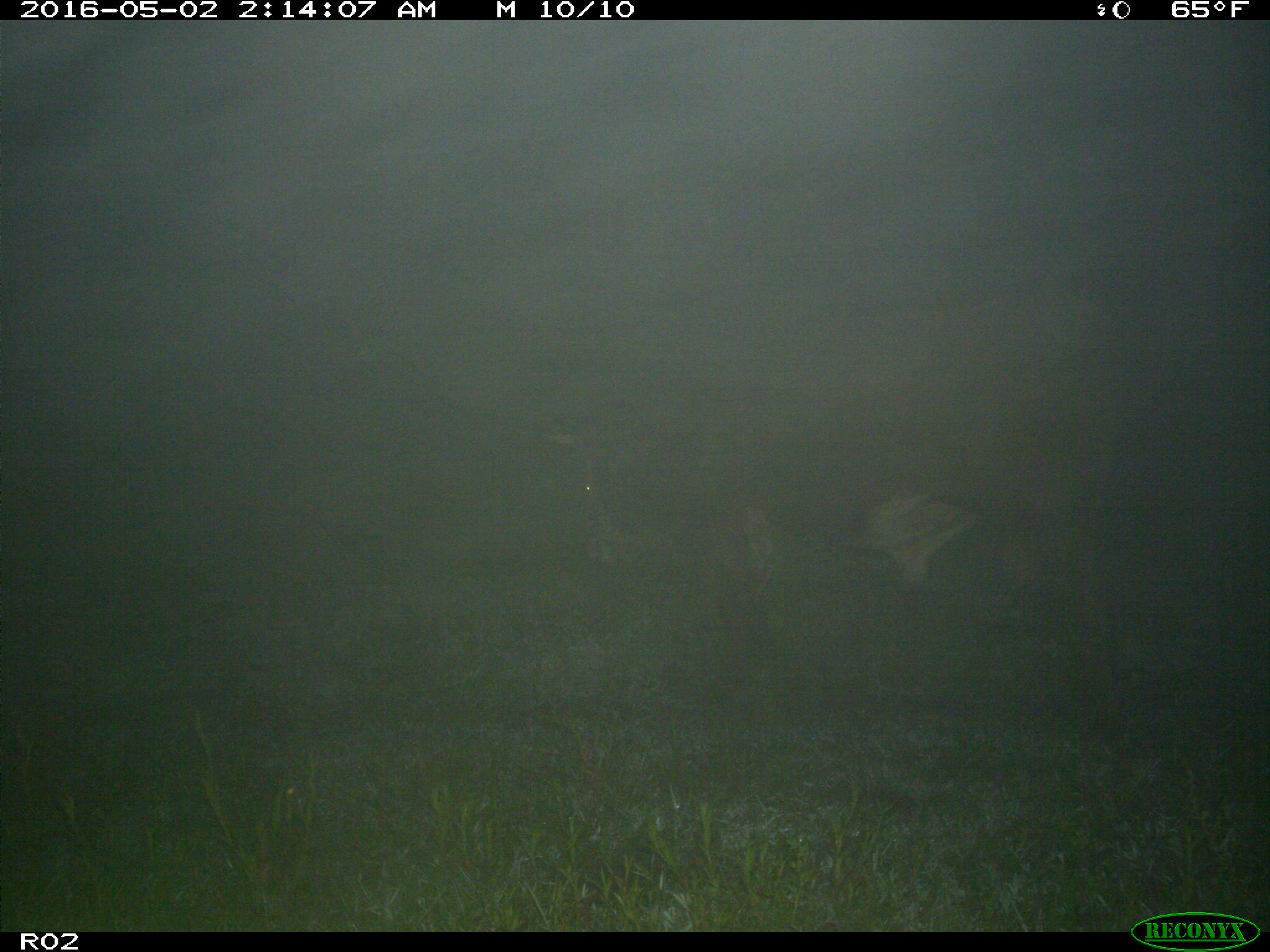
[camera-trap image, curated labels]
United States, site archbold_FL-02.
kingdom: Animalia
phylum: Chordata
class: Mammalia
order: Artiodactyla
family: Bovidae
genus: Bos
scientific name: Bos taurus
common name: domestic cow